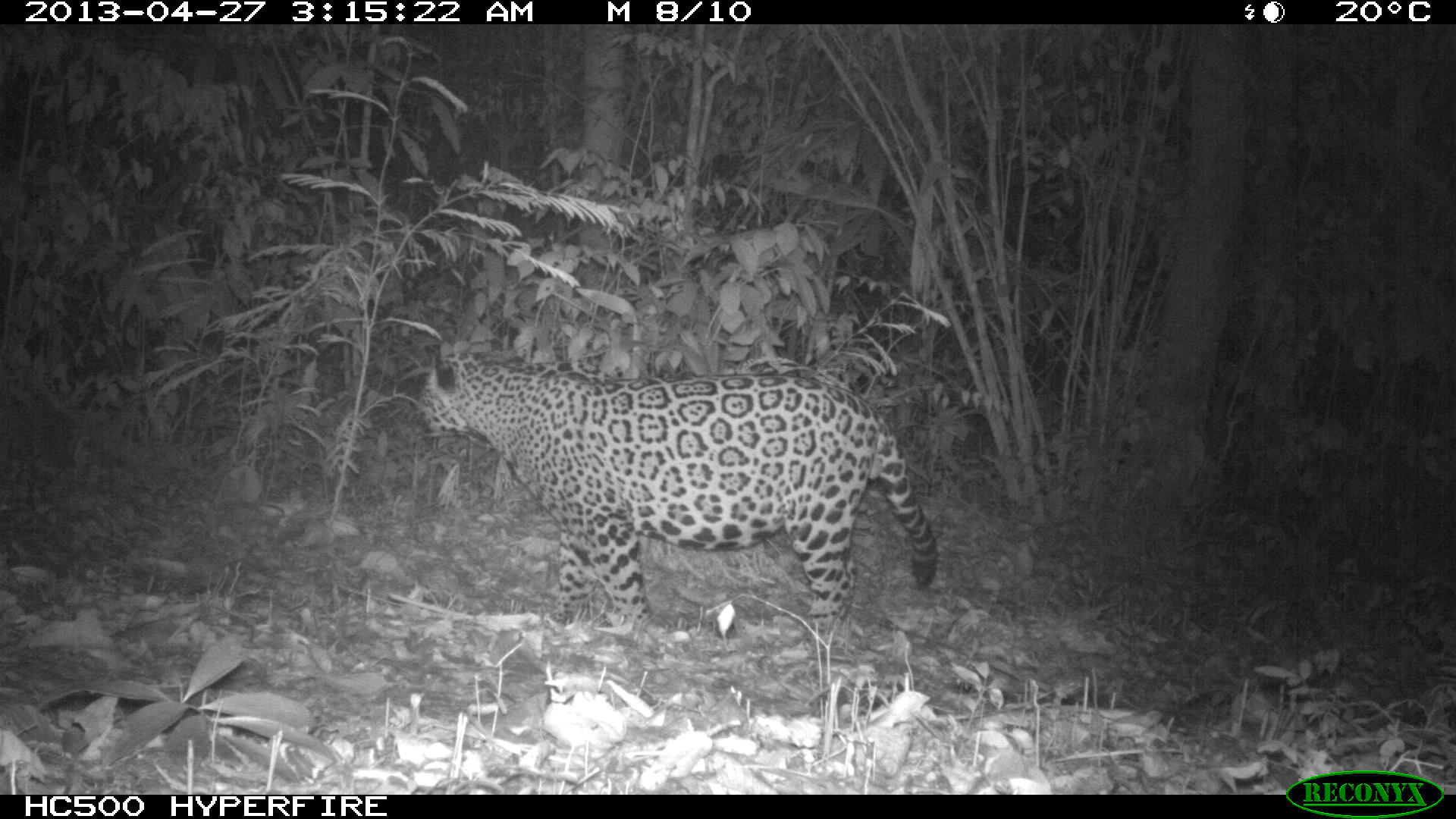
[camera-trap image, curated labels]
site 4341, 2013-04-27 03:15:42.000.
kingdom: Animalia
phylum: Chordata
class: Mammalia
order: Carnivora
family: Felidae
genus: Panthera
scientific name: Panthera onca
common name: jaguar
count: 1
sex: male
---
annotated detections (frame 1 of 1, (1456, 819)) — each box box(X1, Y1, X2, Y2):
panthera onca: box(416, 344, 938, 627)